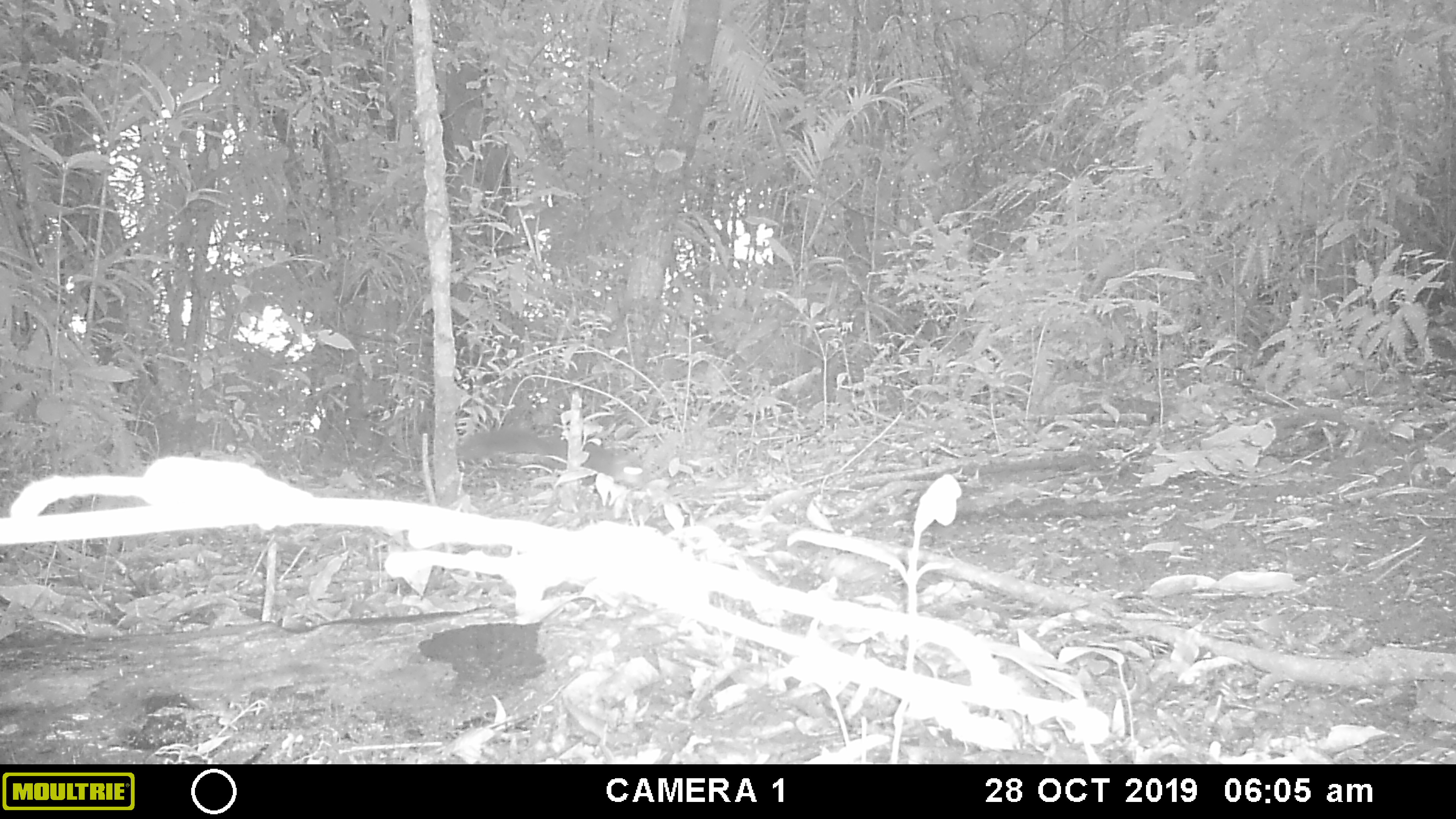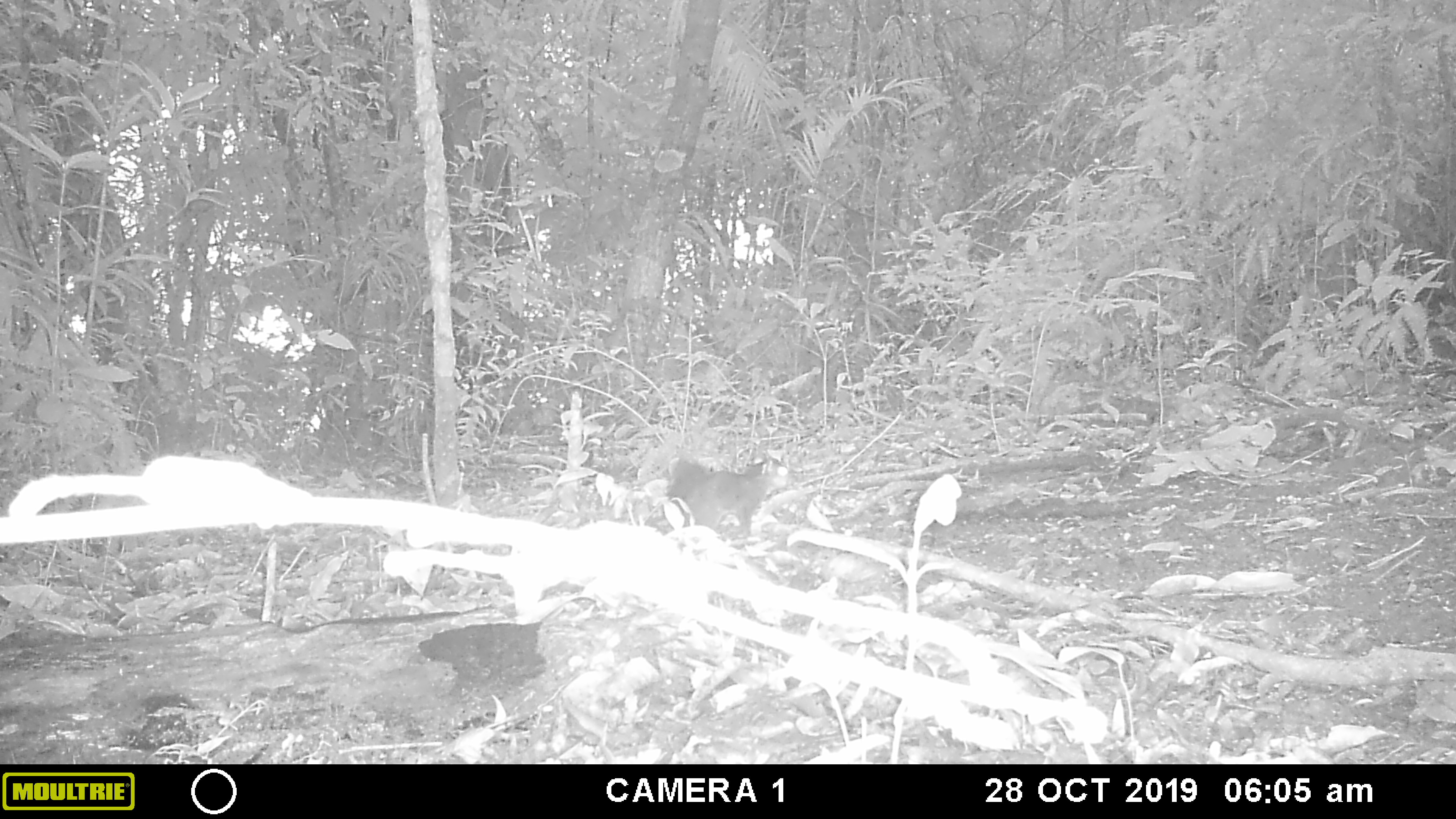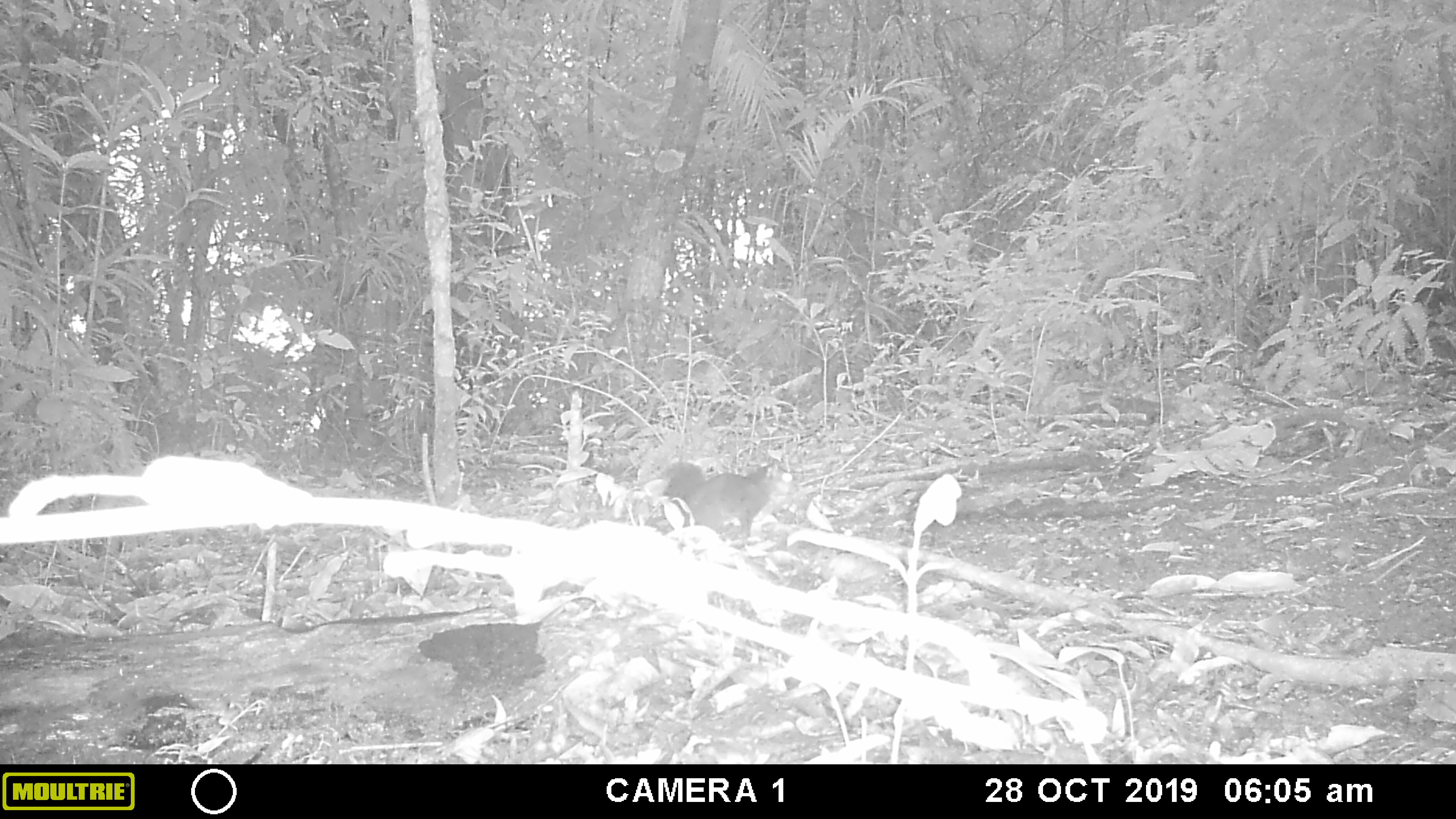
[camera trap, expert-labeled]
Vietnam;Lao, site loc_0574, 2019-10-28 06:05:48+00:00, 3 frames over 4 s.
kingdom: Animalia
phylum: Chordata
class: Mammalia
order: Rodentia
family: Sciuridae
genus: Dremomys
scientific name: Dremomys rufigenis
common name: red-cheeked squirrel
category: red cheeked squirrel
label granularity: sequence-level